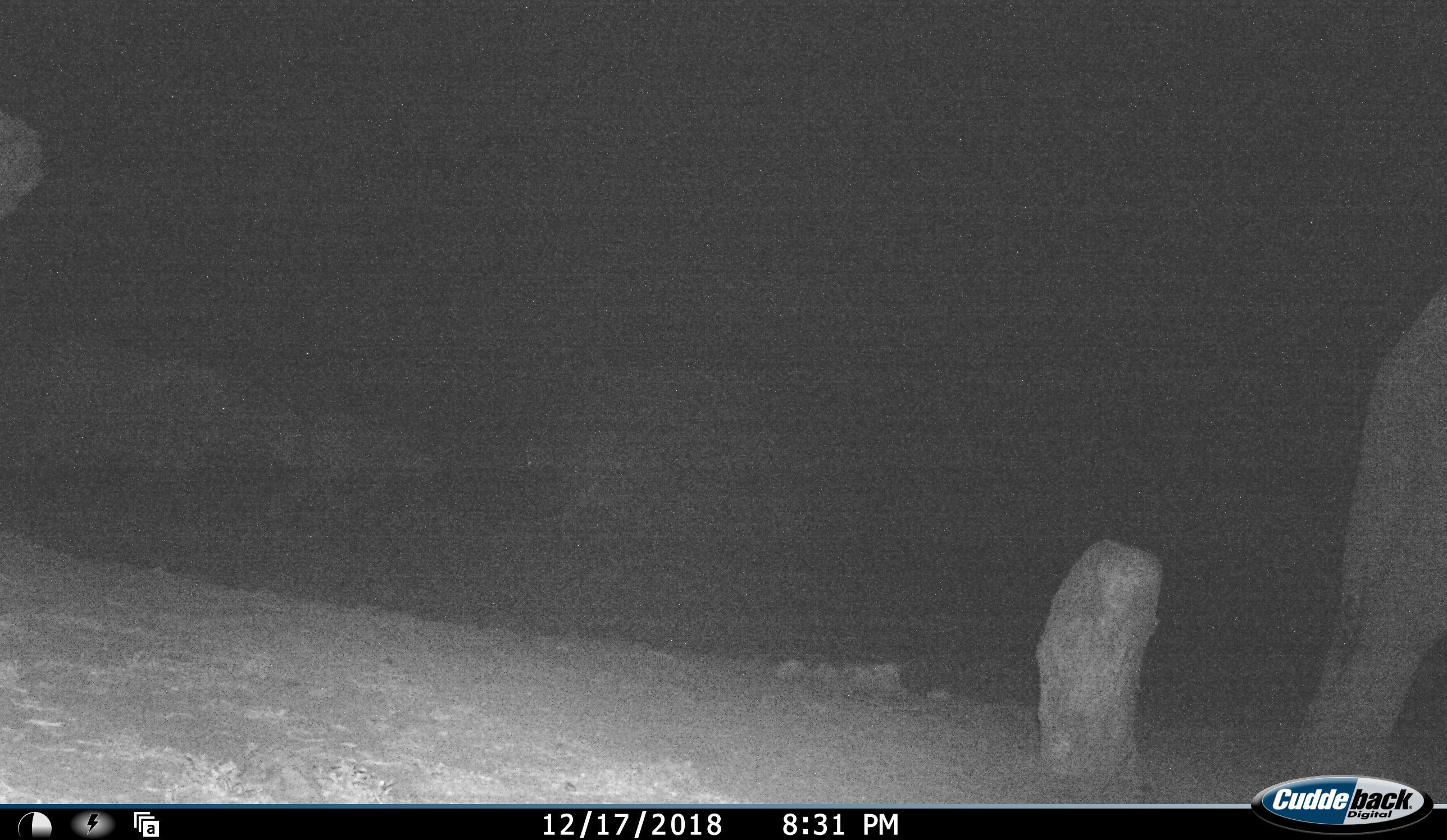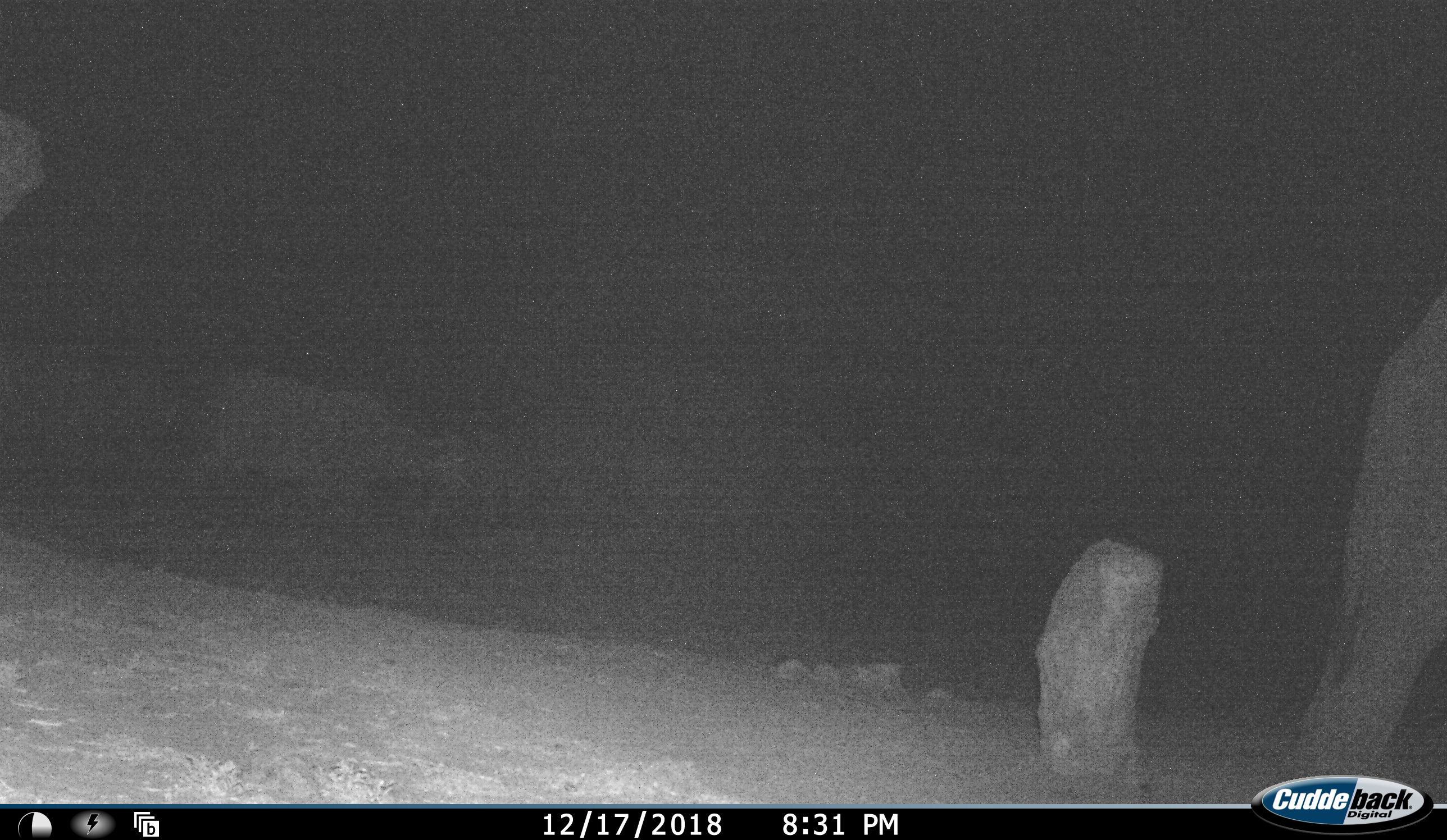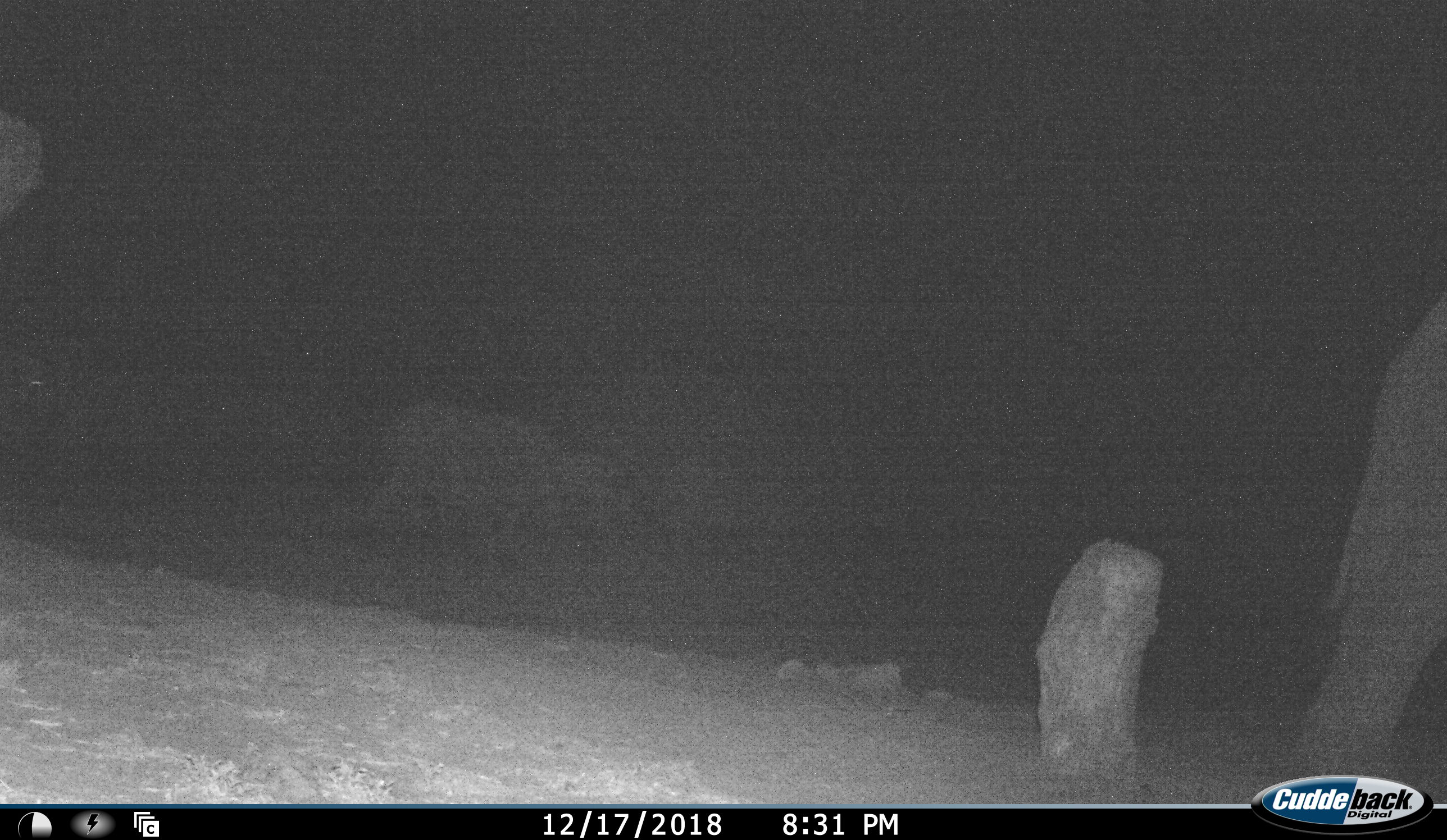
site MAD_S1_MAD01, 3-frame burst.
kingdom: Animalia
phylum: Chordata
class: Mammalia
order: Proboscidea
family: Elephantidae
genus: Loxodonta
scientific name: Loxodonta africana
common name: african bush elephant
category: elephant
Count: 1.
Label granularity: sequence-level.